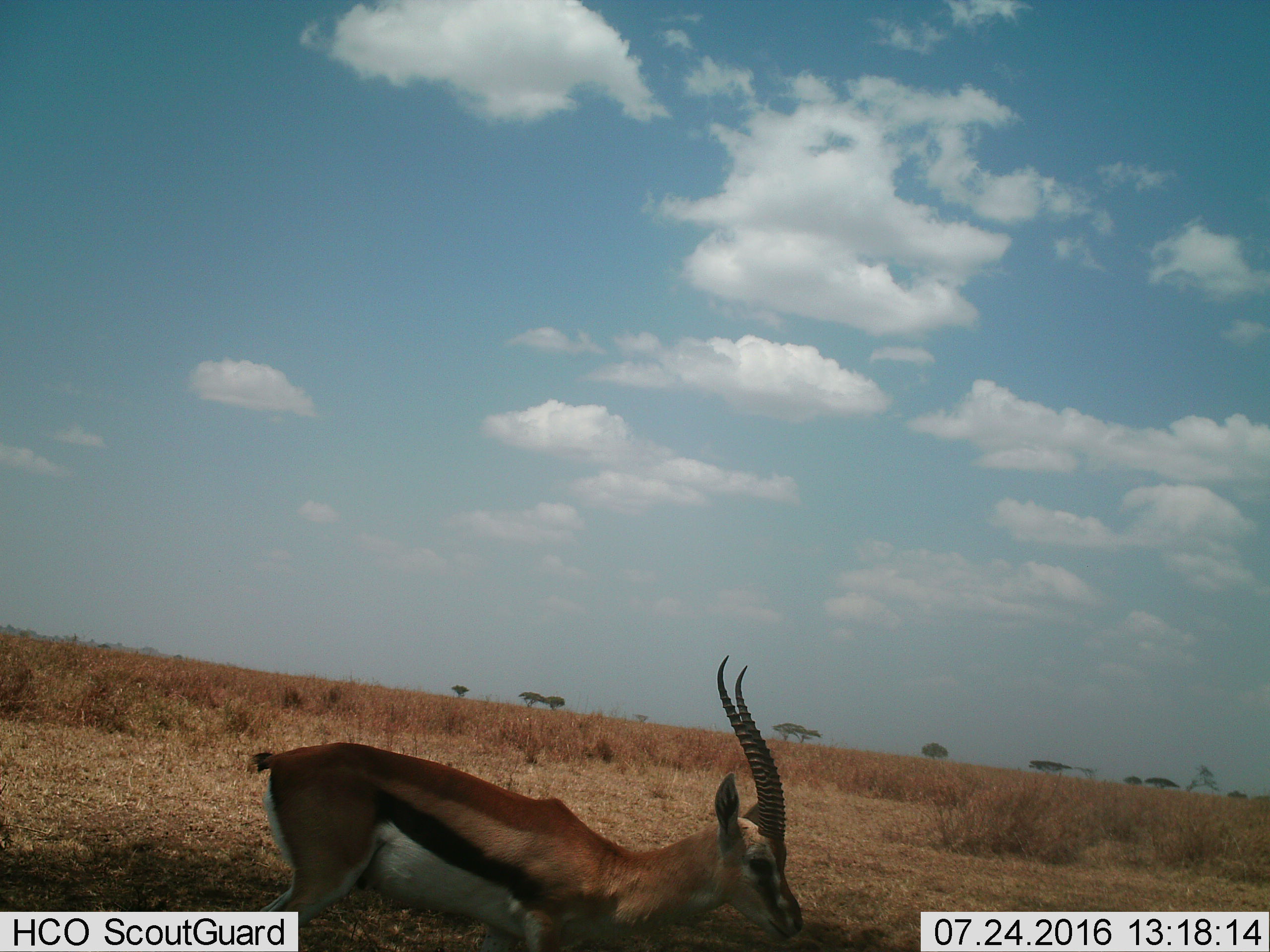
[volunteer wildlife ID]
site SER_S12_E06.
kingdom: Animalia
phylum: Chordata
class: Mammalia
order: Artiodactyla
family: Bovidae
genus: Eudorcas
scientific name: Eudorcas thomsonii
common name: thomson's gazelle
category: gazellethomsons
Gazellethomsons (thomson's gazelle) (Eudorcas thomsonii), count 1. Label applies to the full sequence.